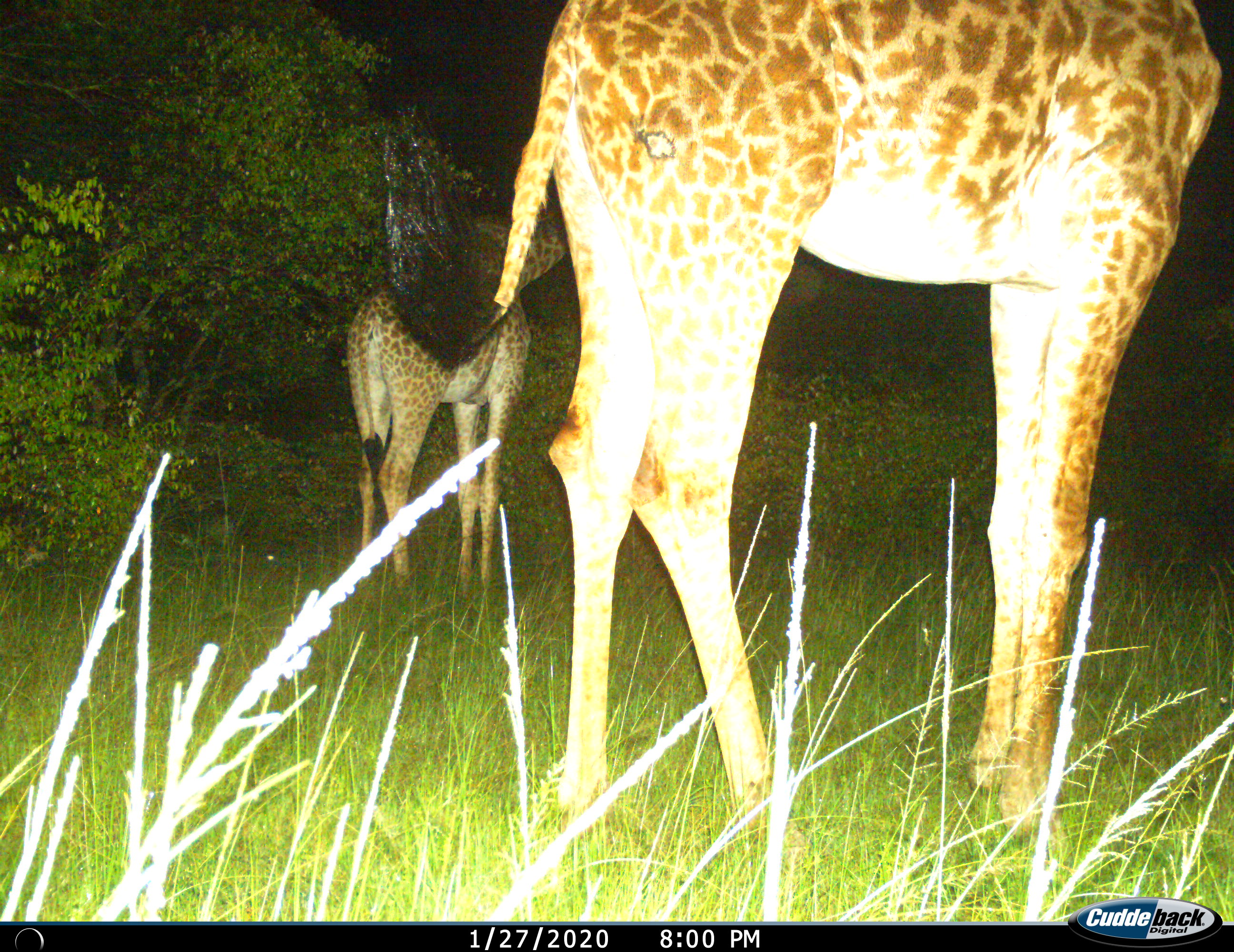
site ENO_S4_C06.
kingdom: Animalia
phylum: Chordata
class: Mammalia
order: Artiodactyla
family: Giraffidae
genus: Giraffa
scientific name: Giraffa camelopardalis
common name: giraffe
Giraffe (Giraffa camelopardalis), count 2. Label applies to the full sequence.